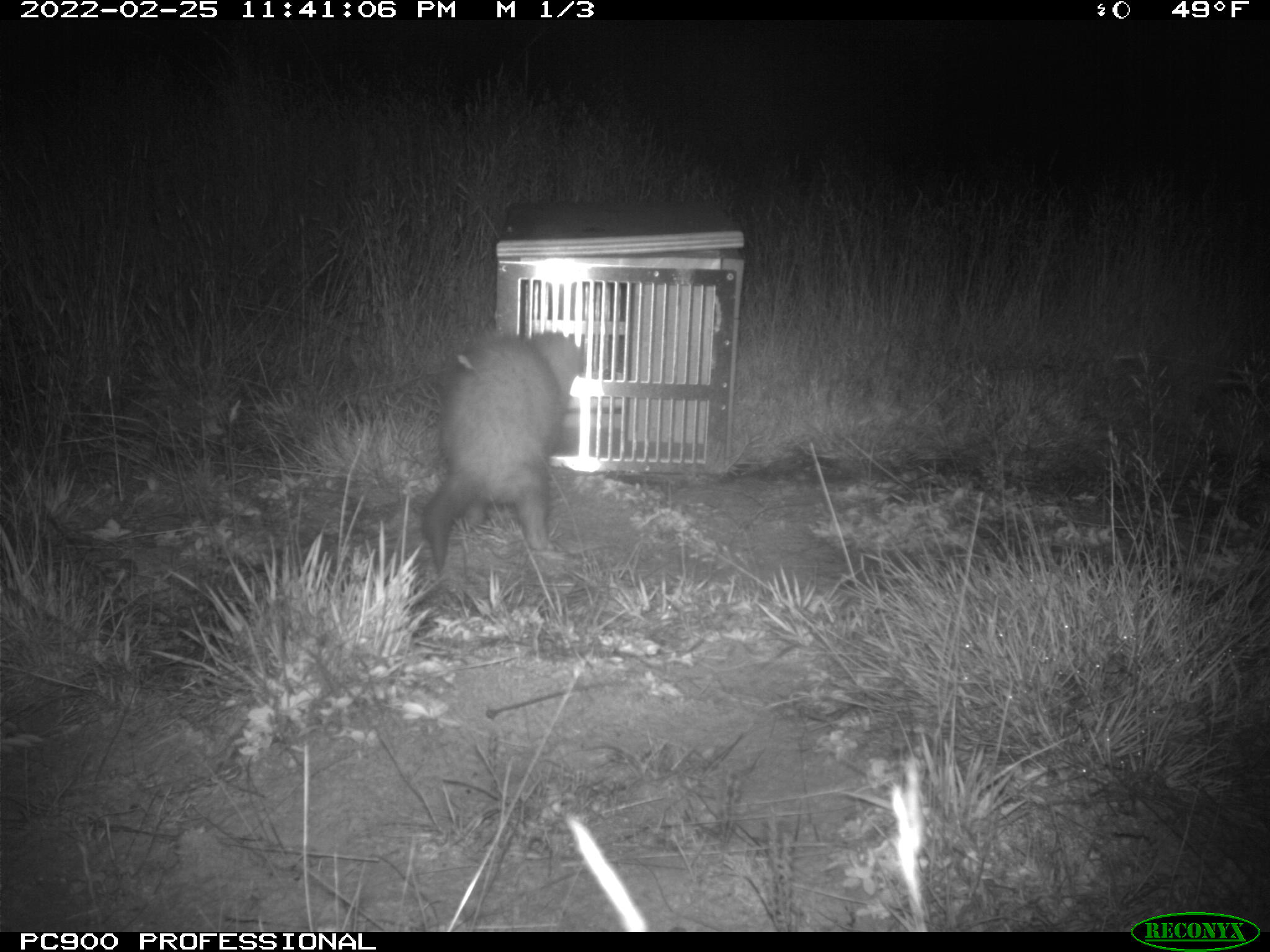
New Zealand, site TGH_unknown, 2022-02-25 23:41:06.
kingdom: Animalia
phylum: Chordata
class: Mammalia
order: Carnivora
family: Mustelidae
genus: Mustela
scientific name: Mustela furo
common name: ferret